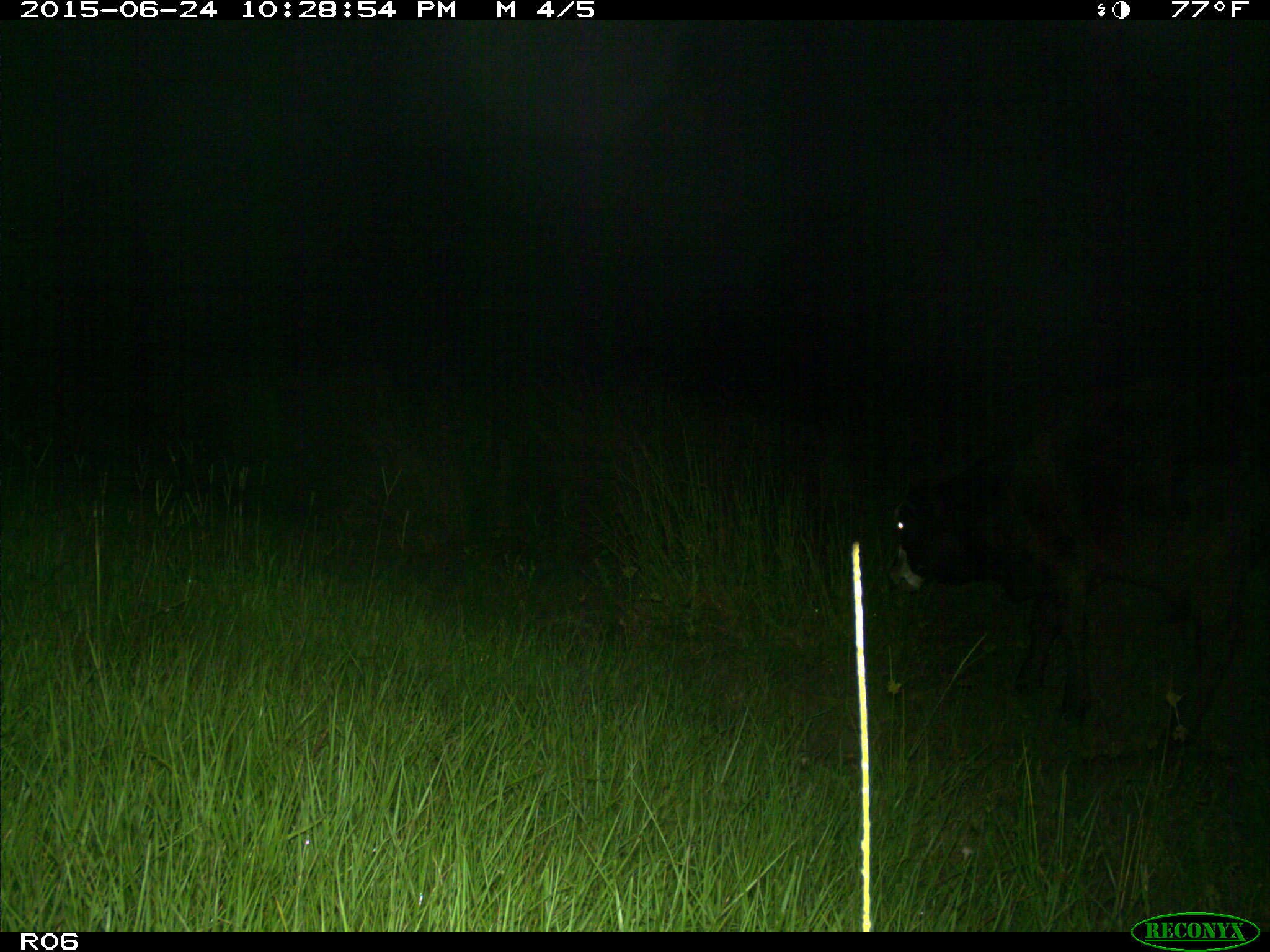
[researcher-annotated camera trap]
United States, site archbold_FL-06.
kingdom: Animalia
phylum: Chordata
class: Mammalia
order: Artiodactyla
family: Bovidae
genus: Bos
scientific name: Bos taurus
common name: domestic cow